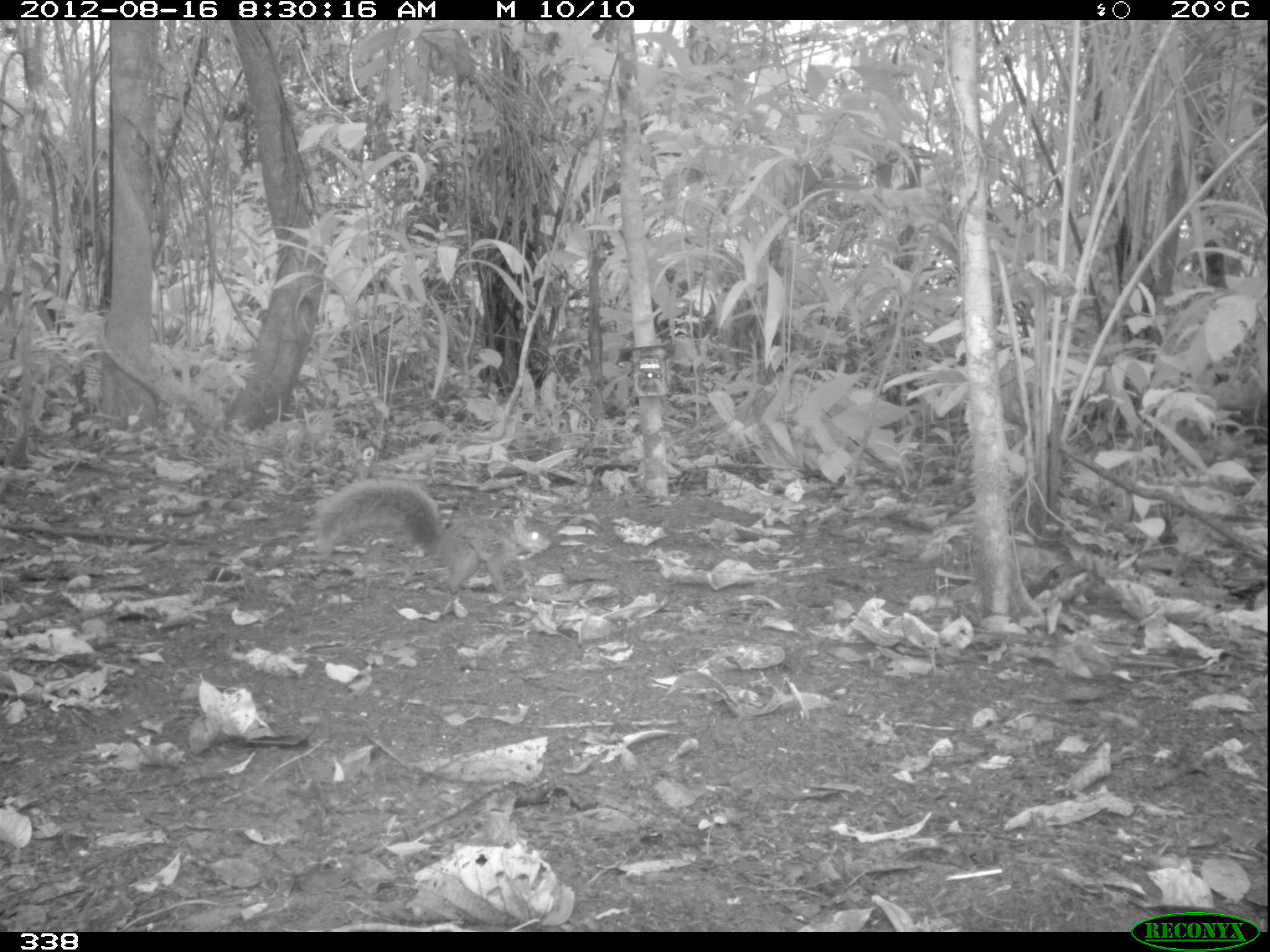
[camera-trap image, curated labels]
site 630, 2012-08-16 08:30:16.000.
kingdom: Animalia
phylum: Chordata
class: Mammalia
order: Rodentia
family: Sciuridae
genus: Sciurus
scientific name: Sciurus spadiceus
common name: southern amazon red squirrel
Sciurus spadiceus (southern amazon red squirrel).